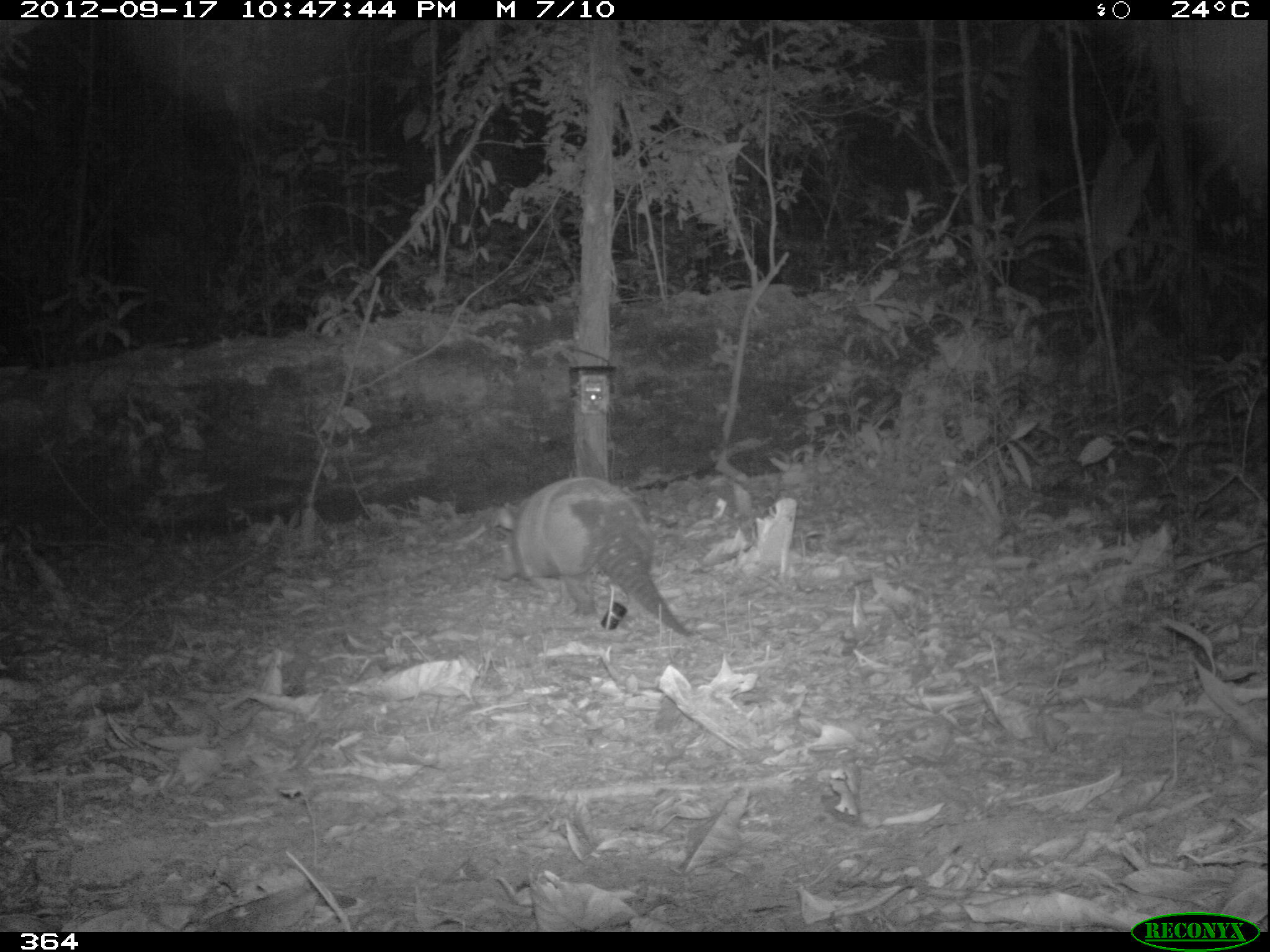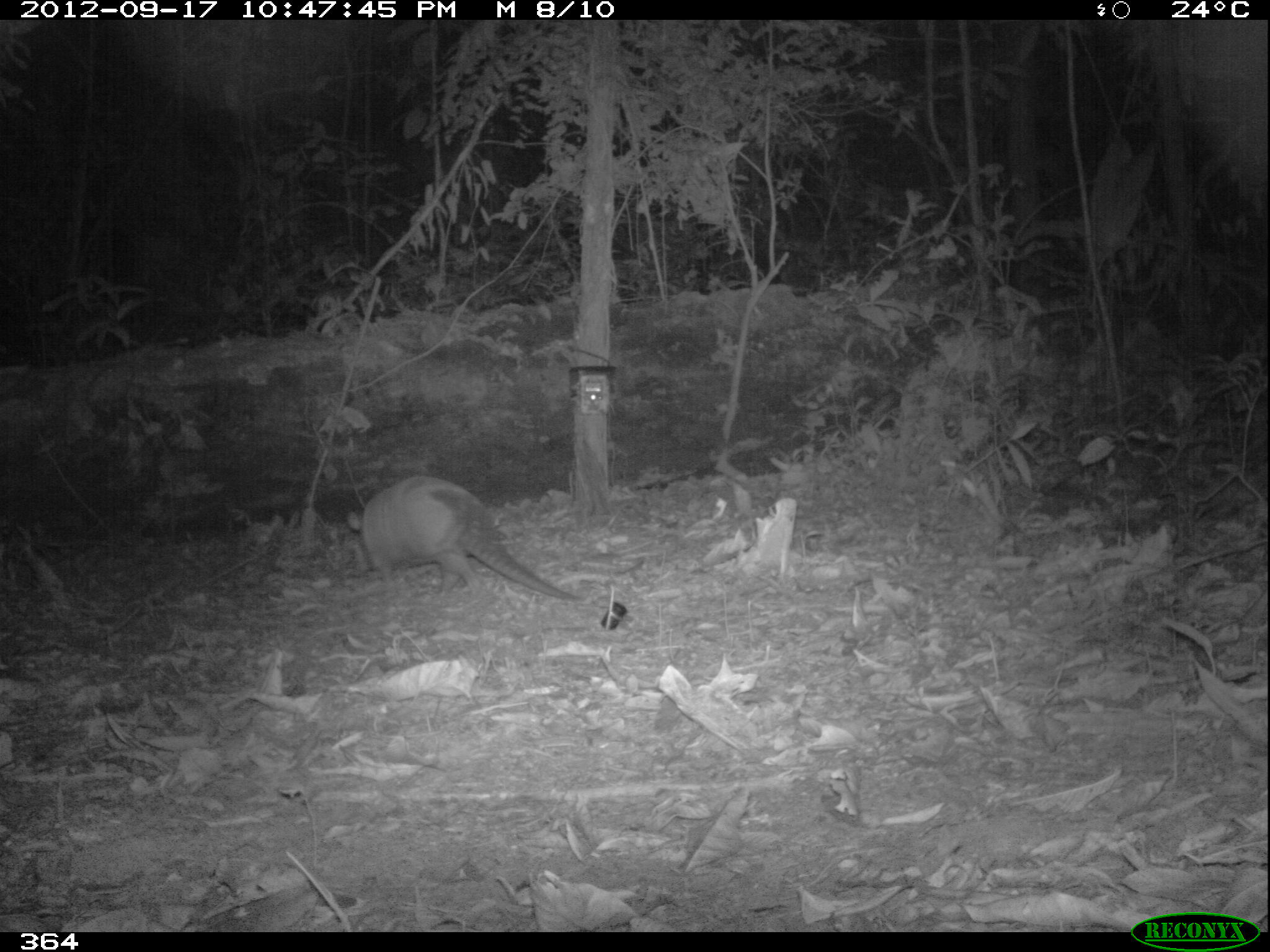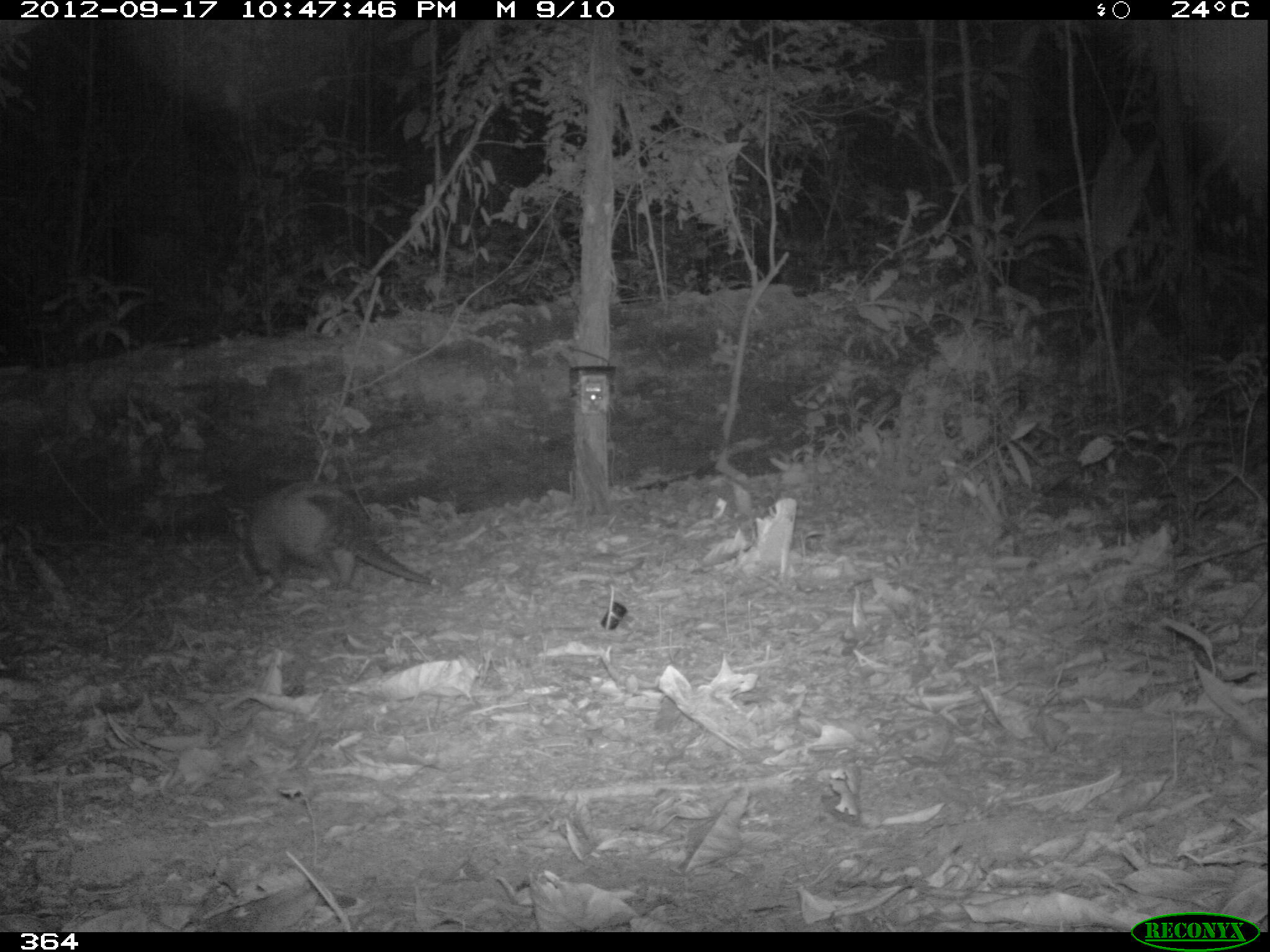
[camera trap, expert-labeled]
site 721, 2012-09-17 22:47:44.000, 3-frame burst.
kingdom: Animalia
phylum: Chordata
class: Mammalia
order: Cingulata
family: Dasypodidae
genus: Dasypus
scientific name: Dasypus novemcinctus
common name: nine-banded armadillo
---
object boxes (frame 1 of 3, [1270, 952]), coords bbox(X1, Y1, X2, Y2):
dasypus novemcinctus: bbox(491, 476, 692, 638)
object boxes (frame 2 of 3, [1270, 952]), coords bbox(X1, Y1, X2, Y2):
dasypus novemcinctus: bbox(340, 474, 583, 601)